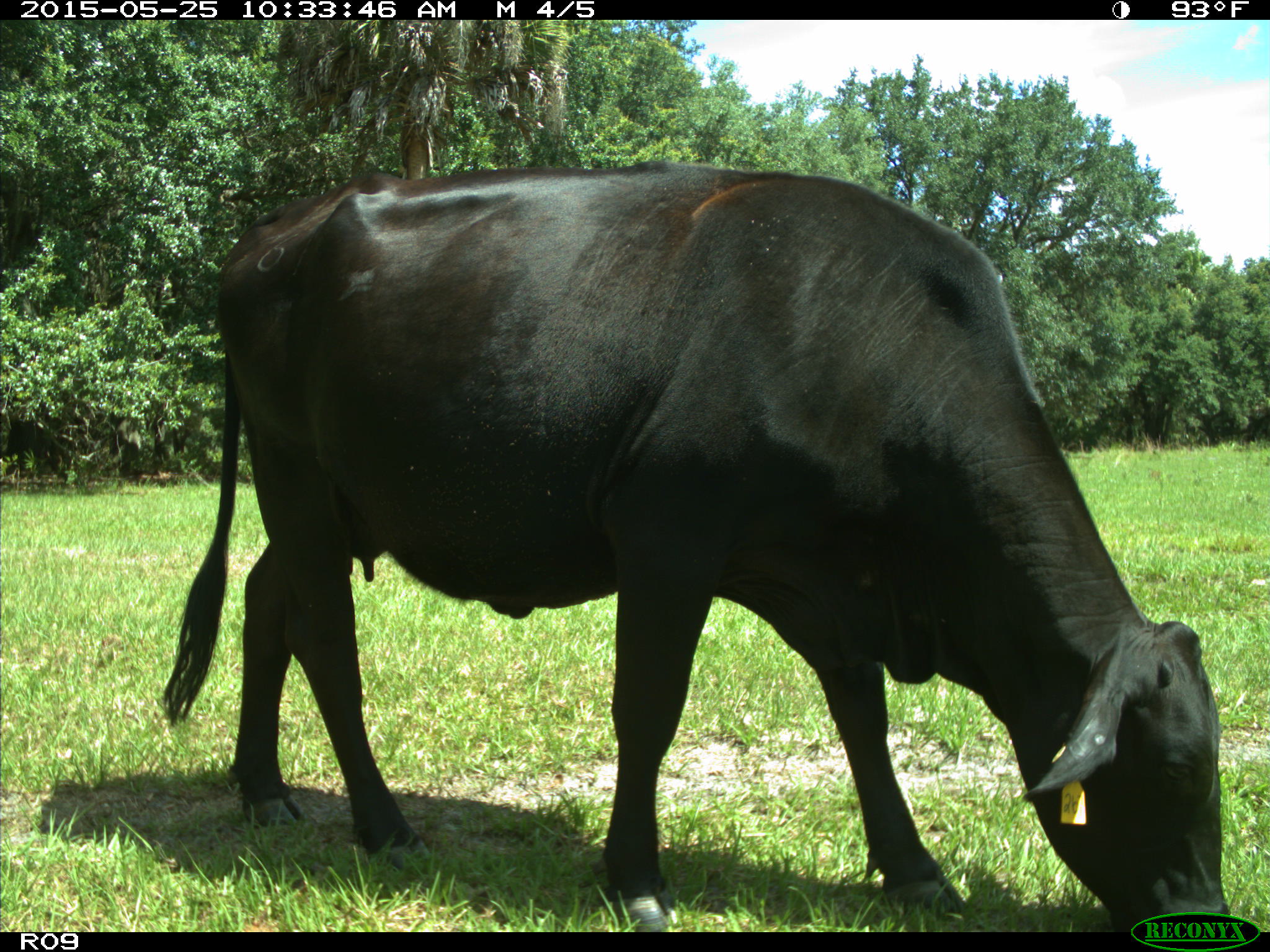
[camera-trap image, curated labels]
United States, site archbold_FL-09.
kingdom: Animalia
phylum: Chordata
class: Mammalia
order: Artiodactyla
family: Bovidae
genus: Bos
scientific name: Bos taurus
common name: domestic cow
Bos taurus (domestic cow).